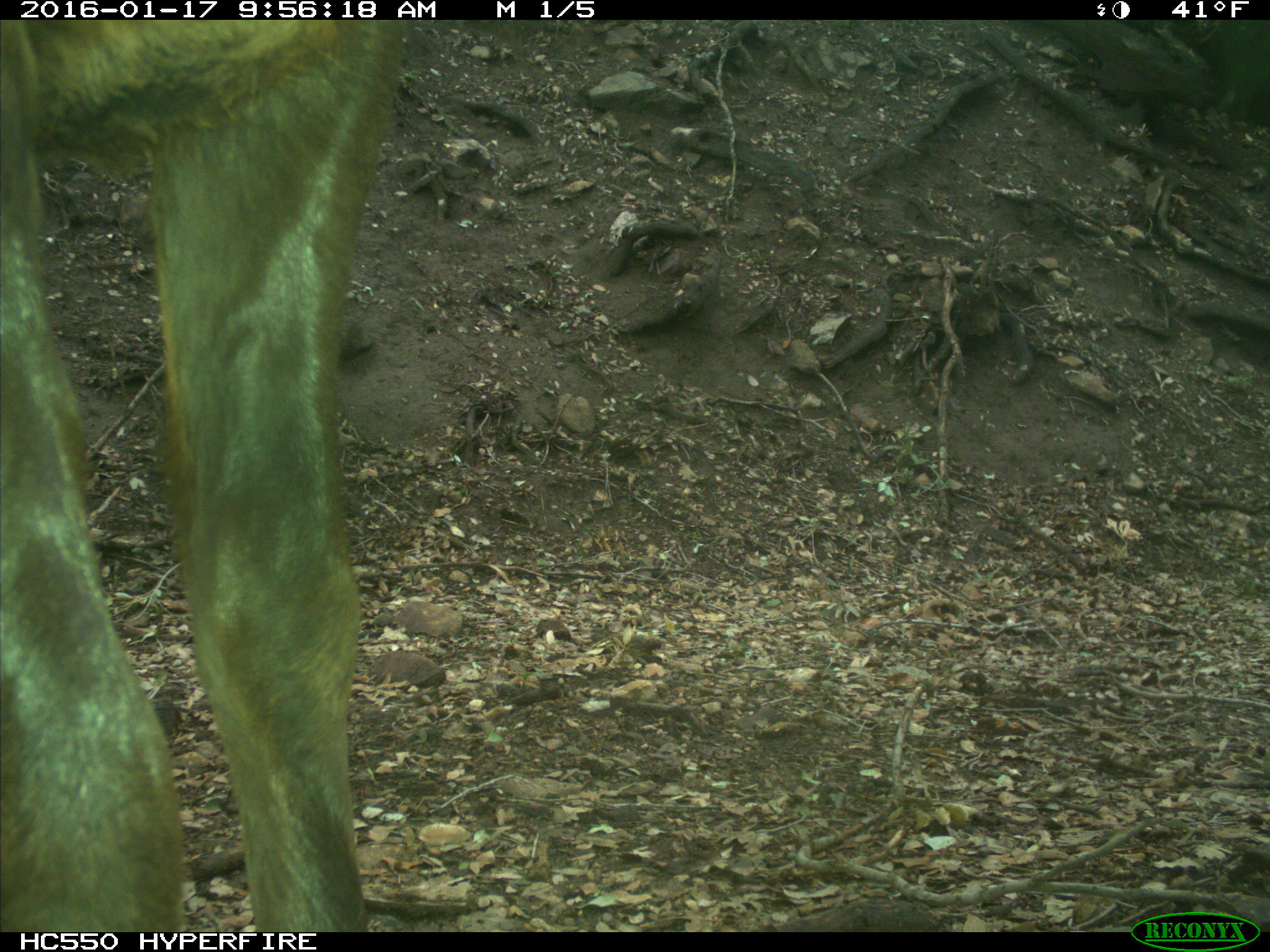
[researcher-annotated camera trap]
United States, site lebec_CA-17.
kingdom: Animalia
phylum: Chordata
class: Mammalia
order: Artiodactyla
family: Cervidae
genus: Cervus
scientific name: Cervus canadensis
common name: elk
Cervus canadensis (elk).